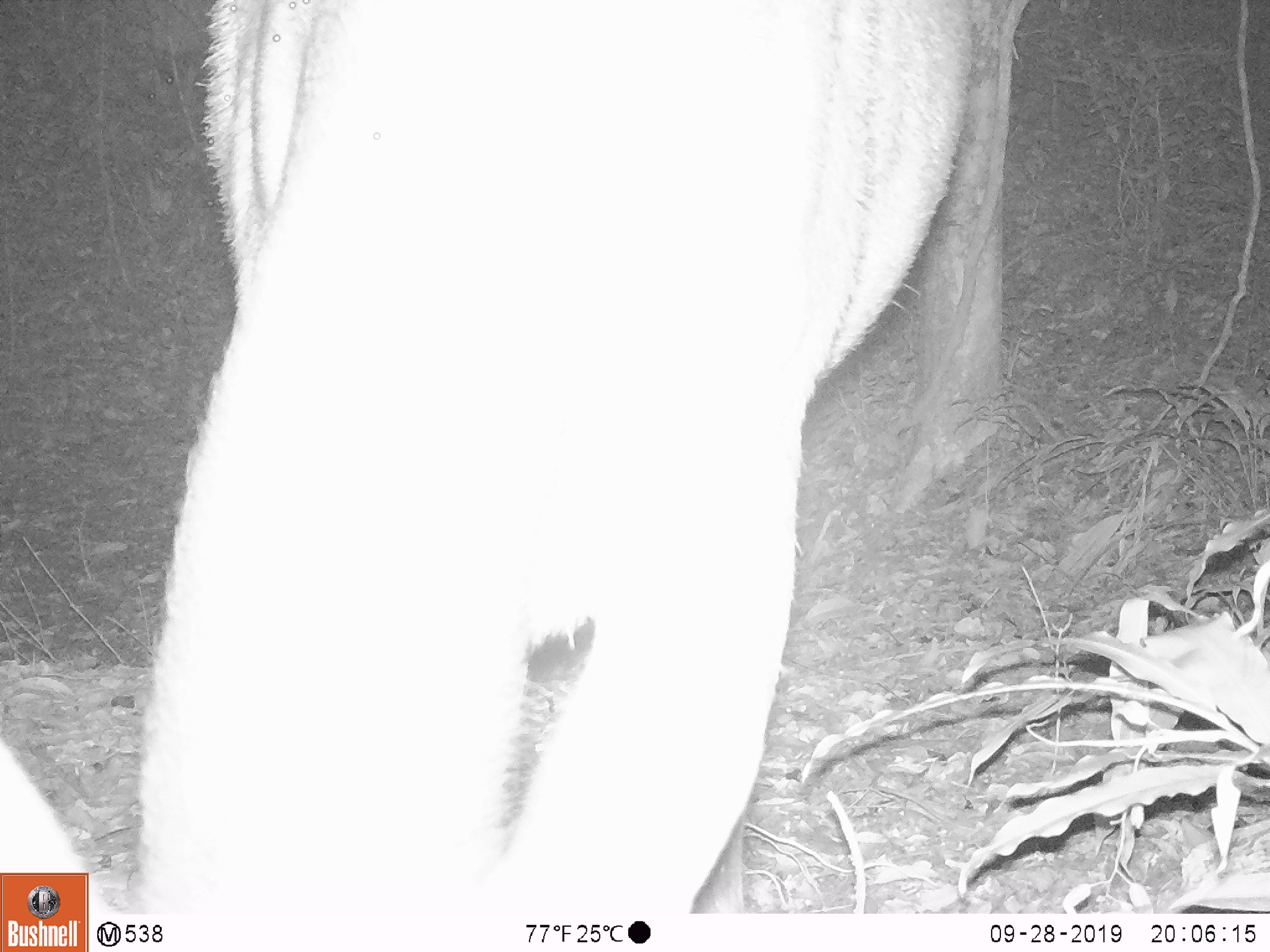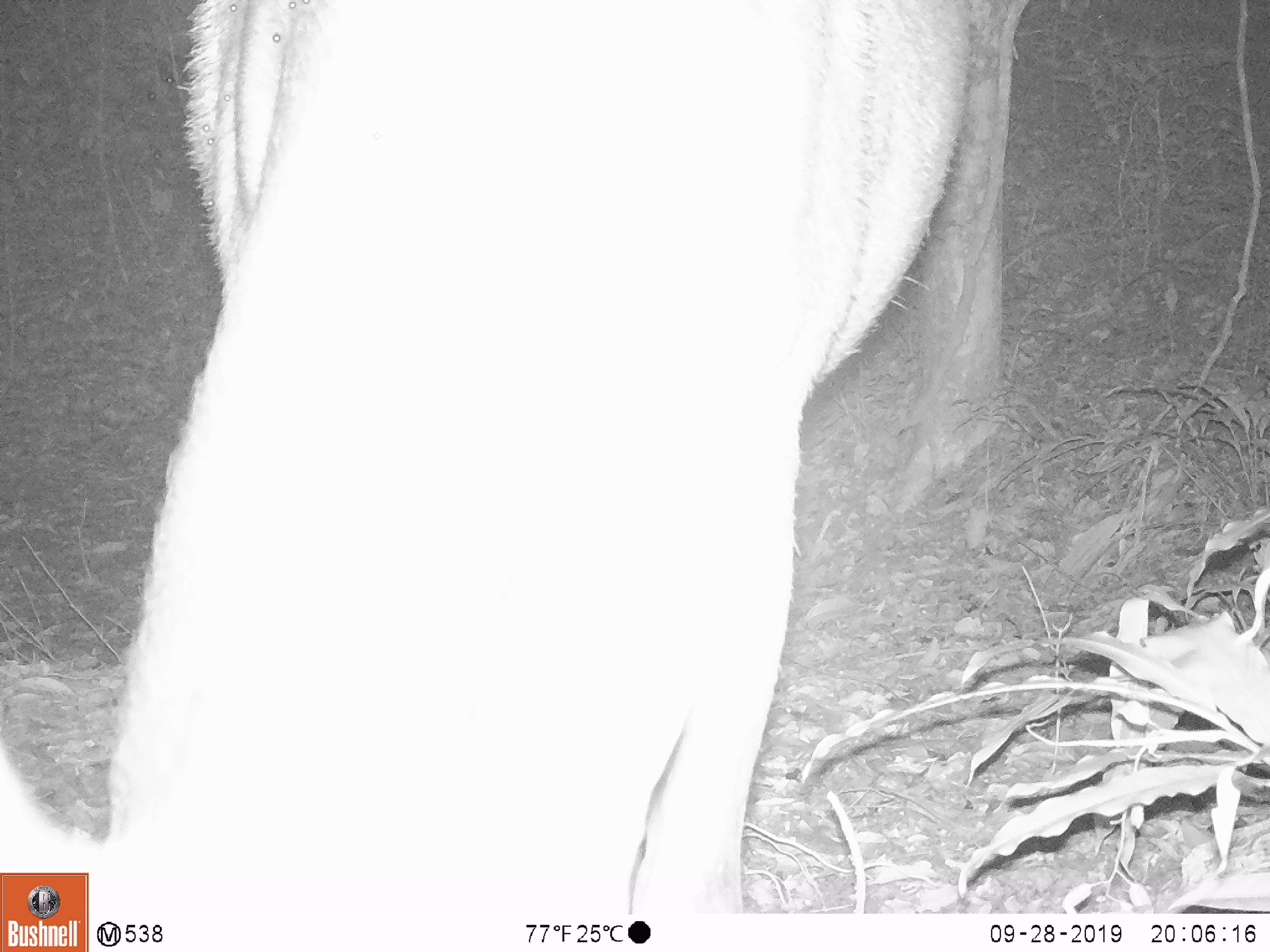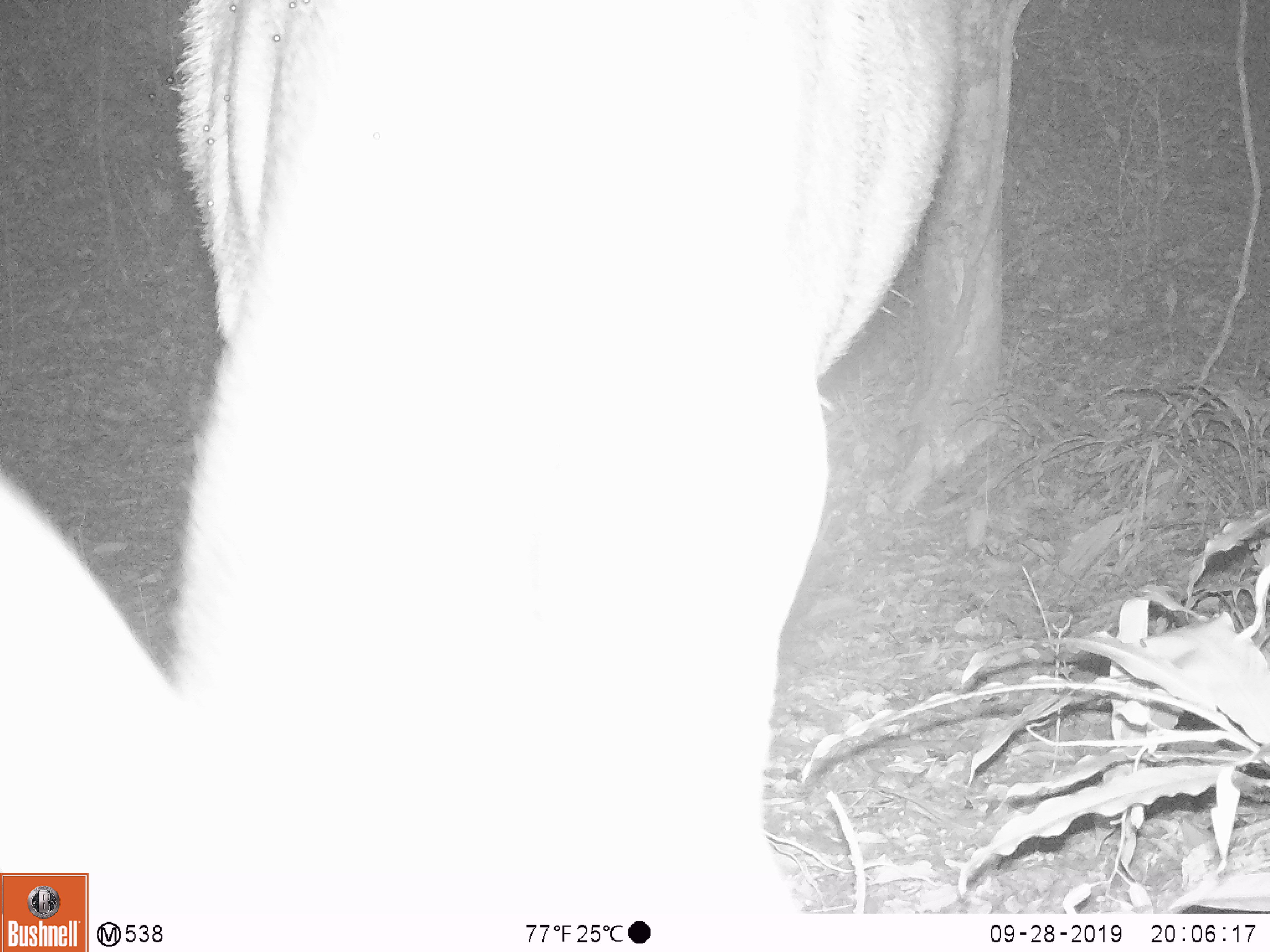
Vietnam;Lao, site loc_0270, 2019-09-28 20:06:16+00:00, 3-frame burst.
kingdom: Animalia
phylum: Chordata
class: Mammalia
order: Artiodactyla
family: Cervidae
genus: Rusa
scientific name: Rusa unicolor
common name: sambar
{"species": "sambar (Rusa unicolor)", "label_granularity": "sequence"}